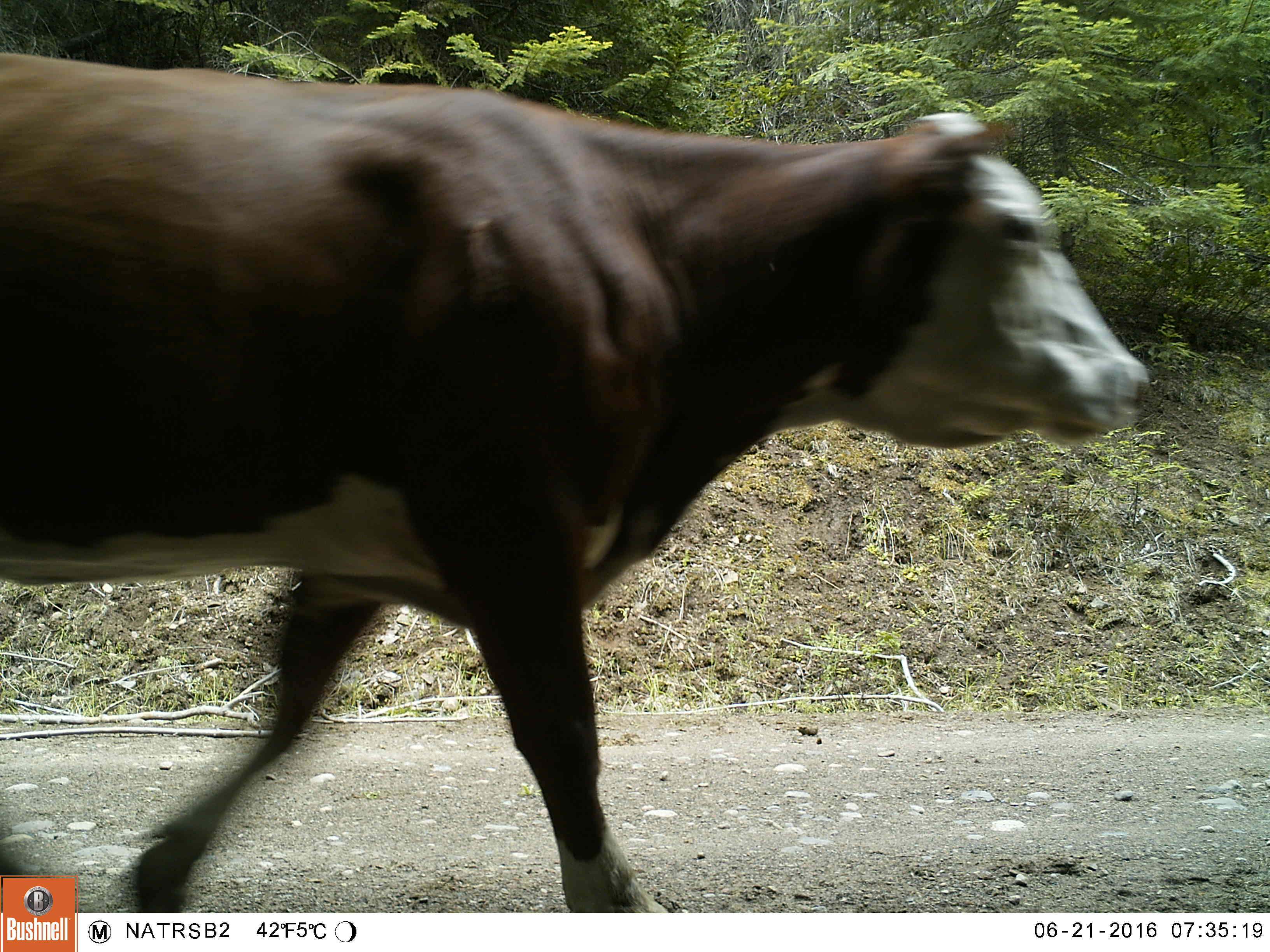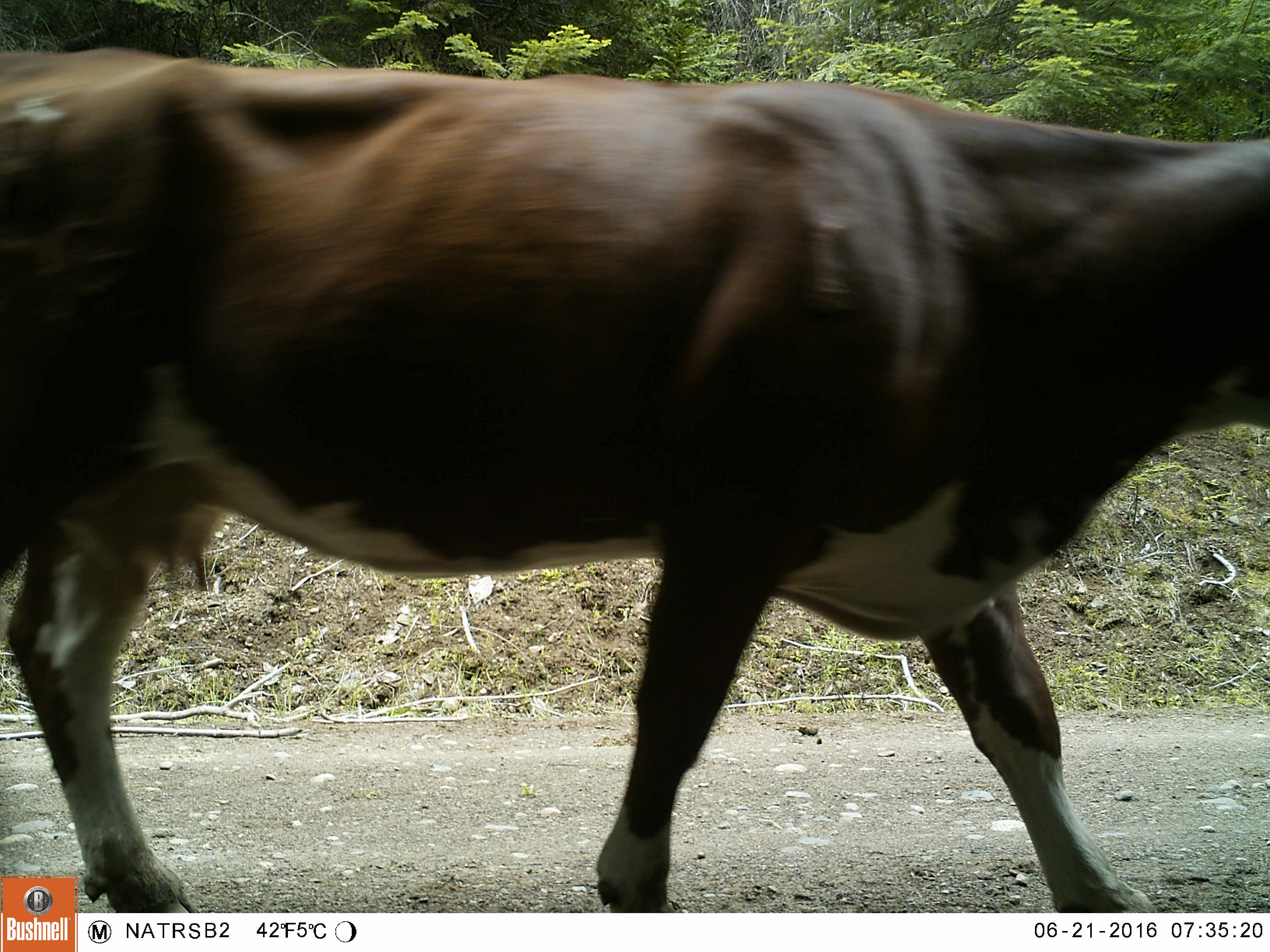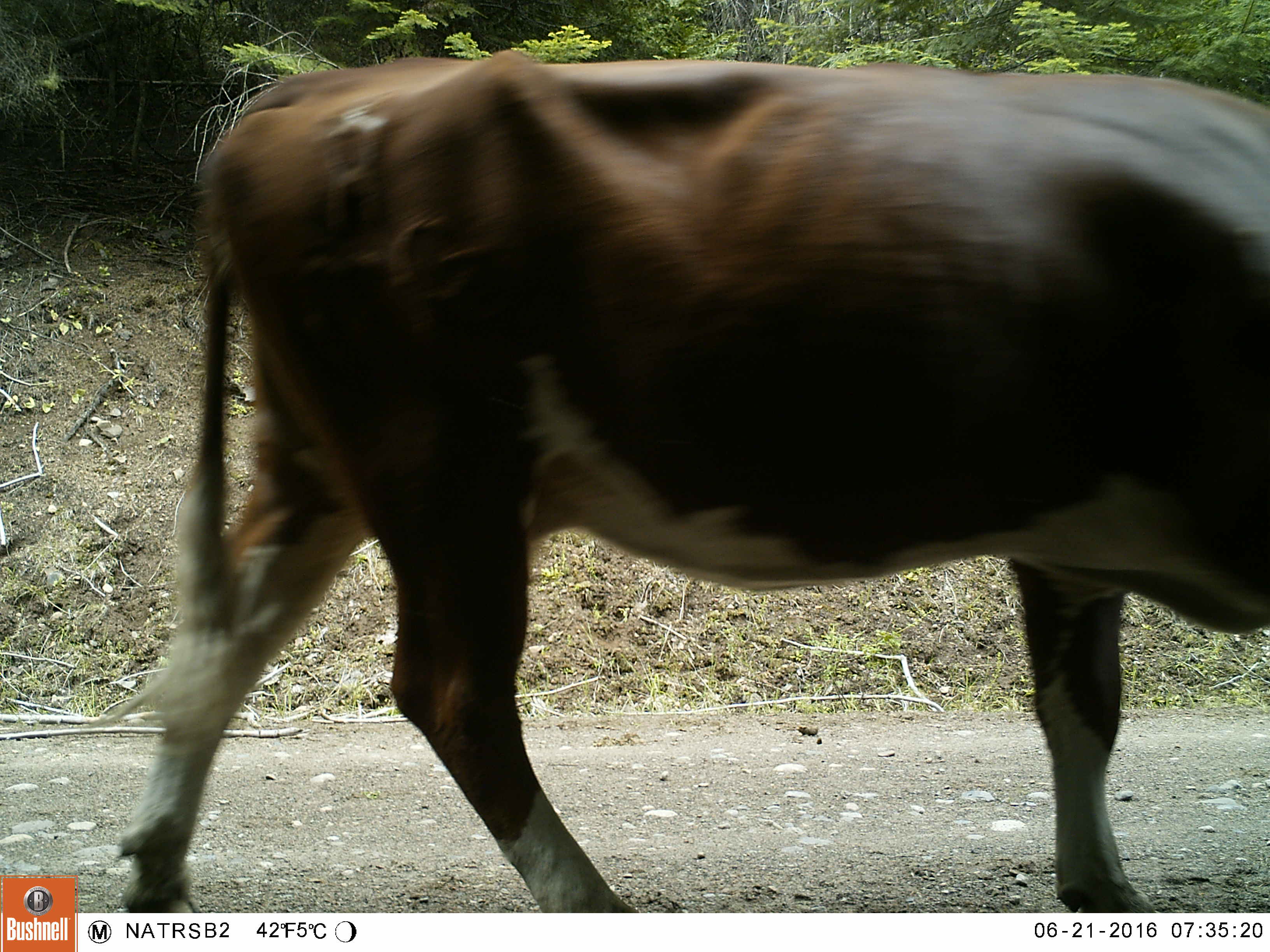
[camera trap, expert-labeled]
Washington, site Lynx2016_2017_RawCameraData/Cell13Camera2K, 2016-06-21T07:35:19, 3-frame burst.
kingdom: Animalia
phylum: Chordata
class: Mammalia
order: Artiodactyla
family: Bovidae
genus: Bos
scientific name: Bos taurus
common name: domestic cattle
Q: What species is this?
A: Domestic cattle (Bos taurus).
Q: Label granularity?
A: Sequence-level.